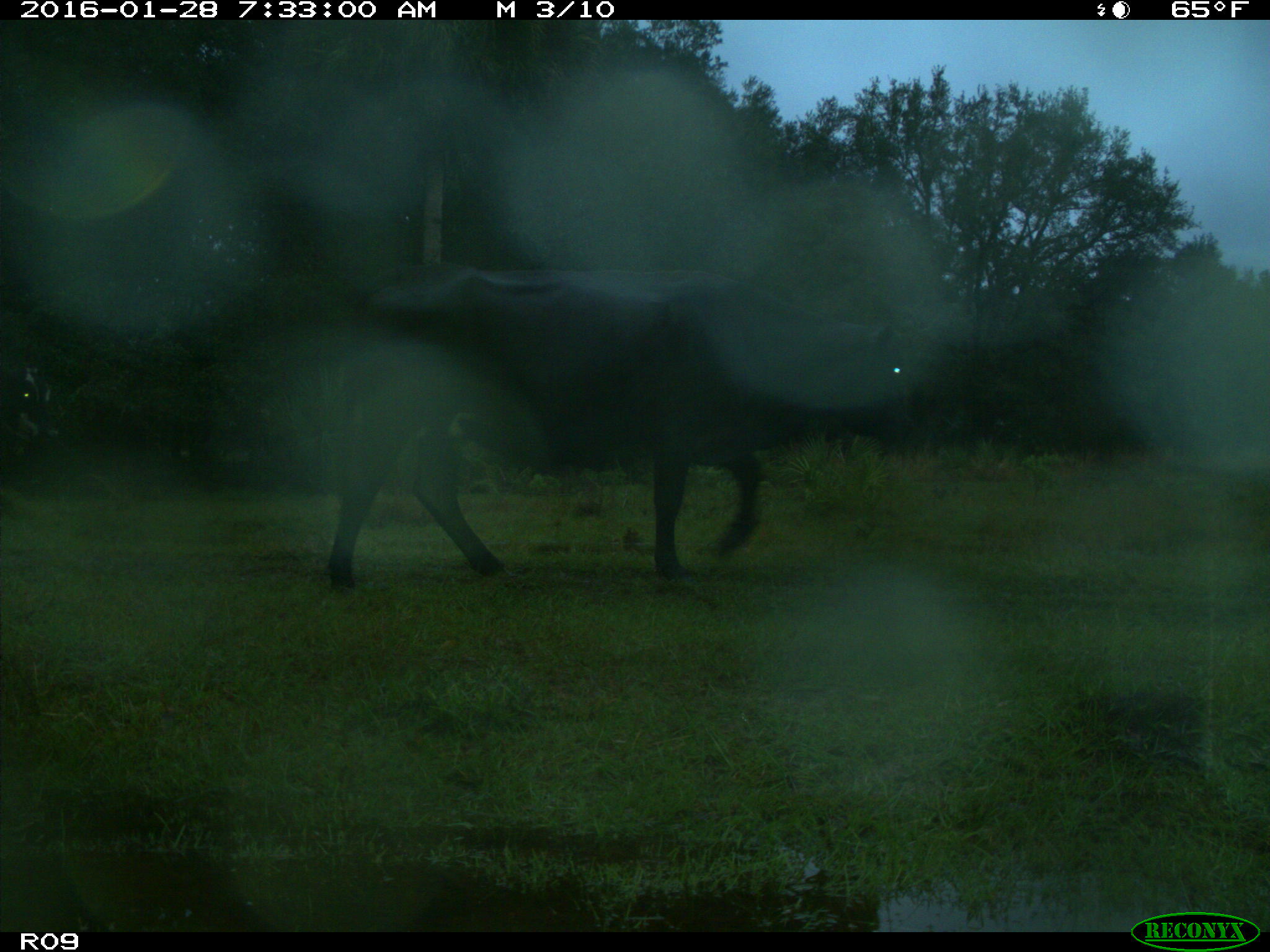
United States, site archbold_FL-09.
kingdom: Animalia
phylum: Chordata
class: Mammalia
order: Artiodactyla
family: Bovidae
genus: Bos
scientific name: Bos taurus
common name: domestic cow